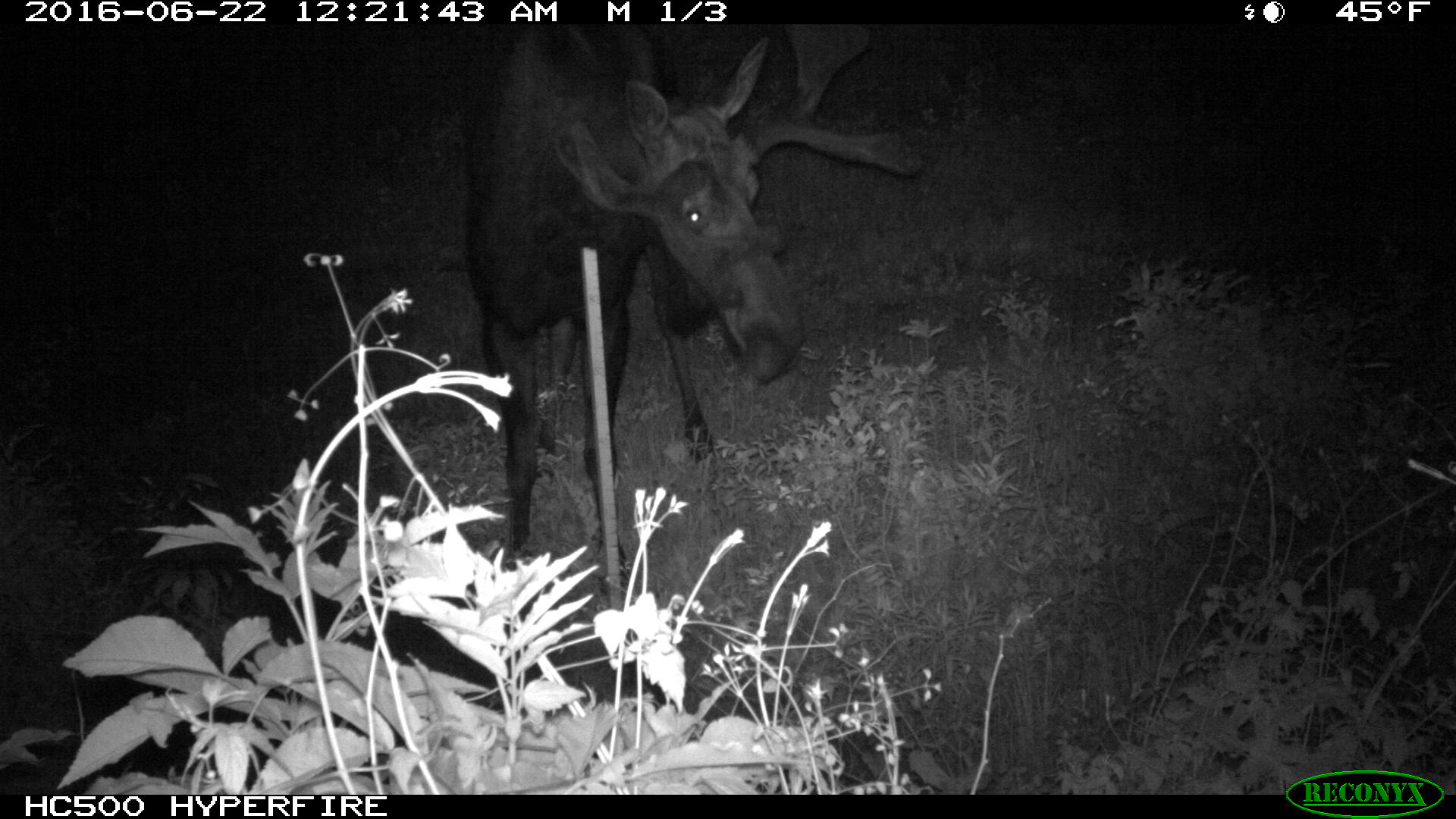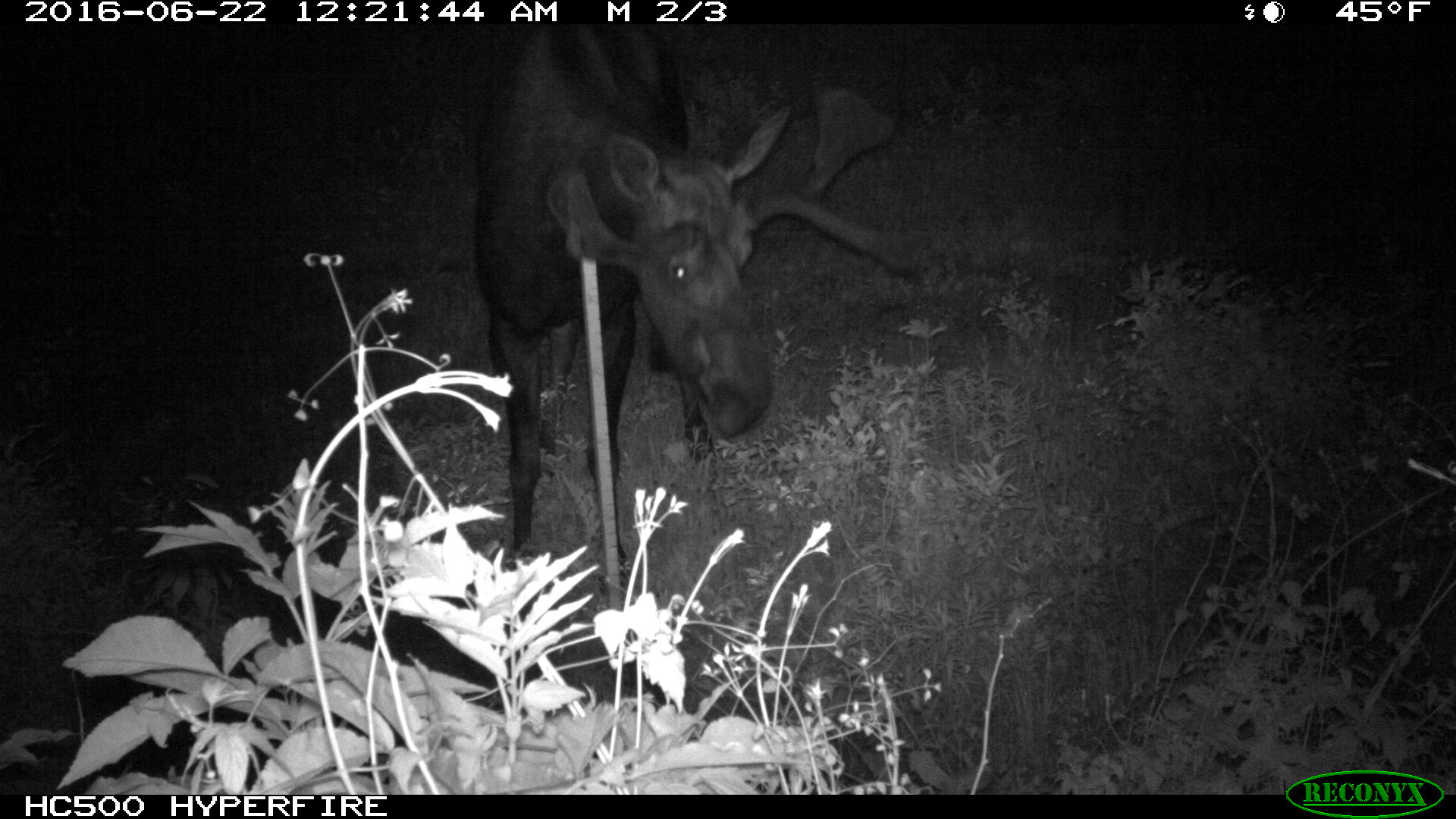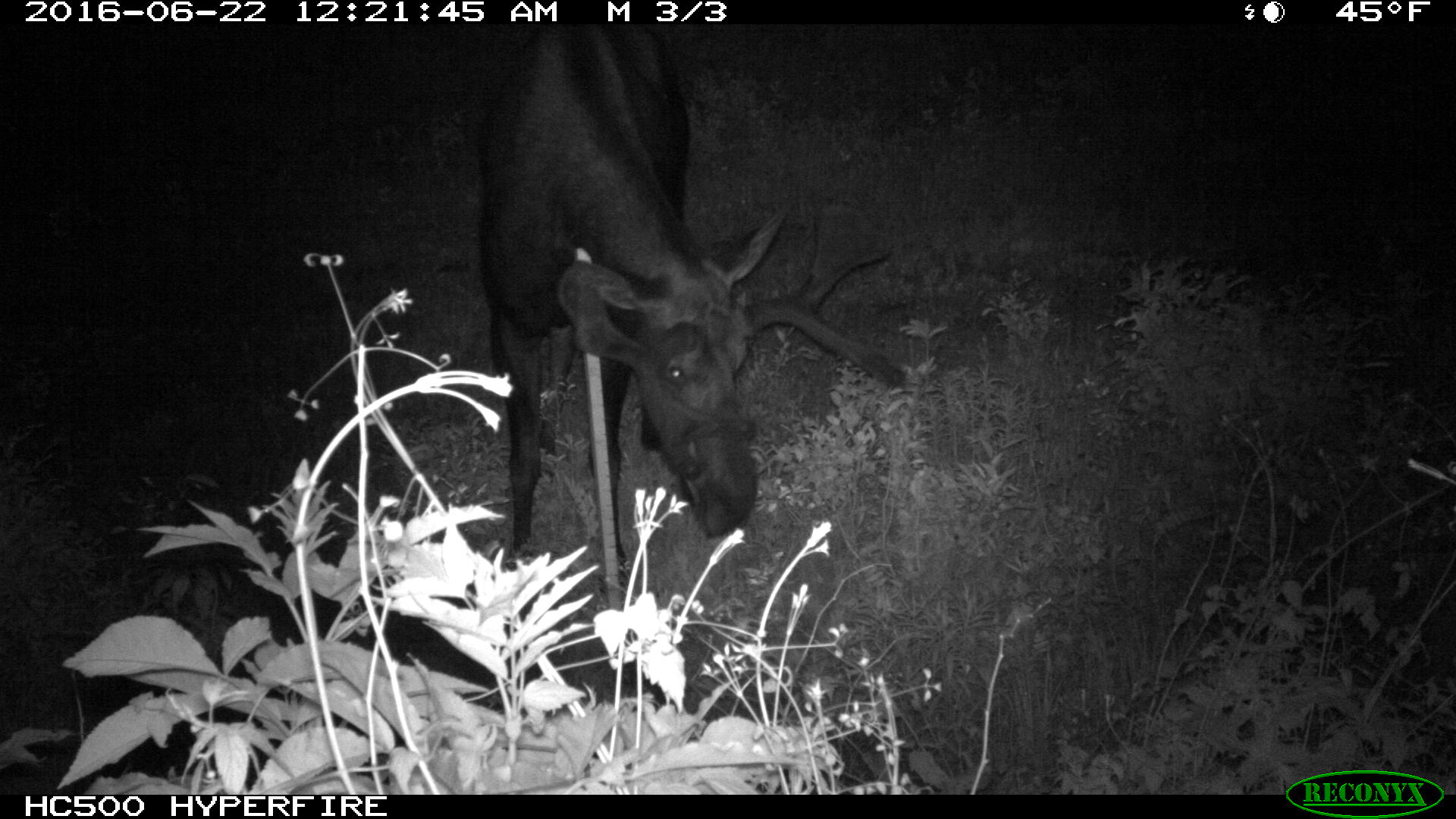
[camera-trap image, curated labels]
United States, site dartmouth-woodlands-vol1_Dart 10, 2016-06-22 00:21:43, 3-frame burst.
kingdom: Animalia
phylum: Chordata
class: Mammalia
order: Artiodactyla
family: Cervidae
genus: Alces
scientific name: Alces alces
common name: moose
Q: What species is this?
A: Moose (Alces alces).